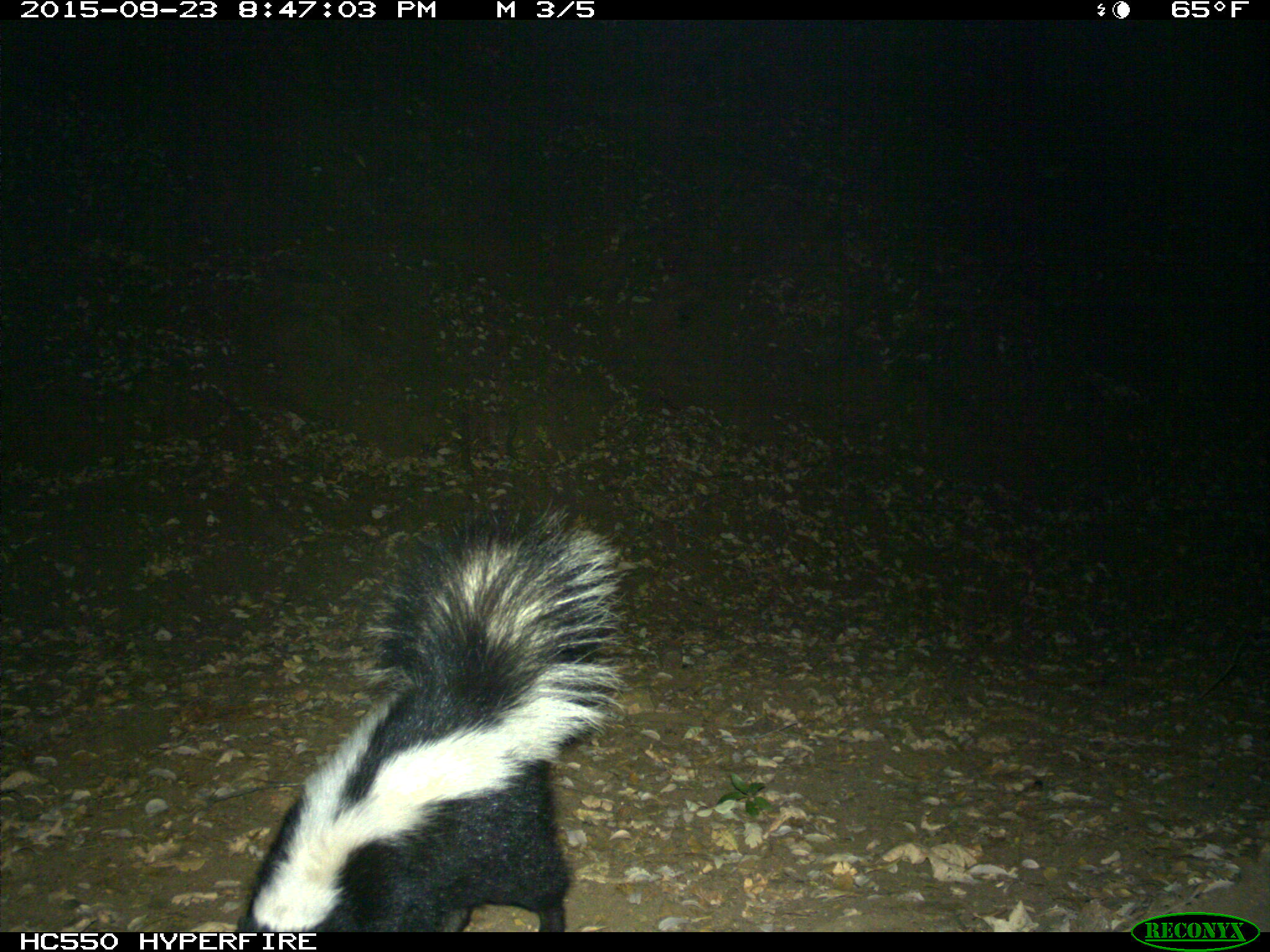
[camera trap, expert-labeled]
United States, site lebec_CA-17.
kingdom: Animalia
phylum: Chordata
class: Mammalia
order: Carnivora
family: Mephitidae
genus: Mephitis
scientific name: Mephitis mephitis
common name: striped skunk